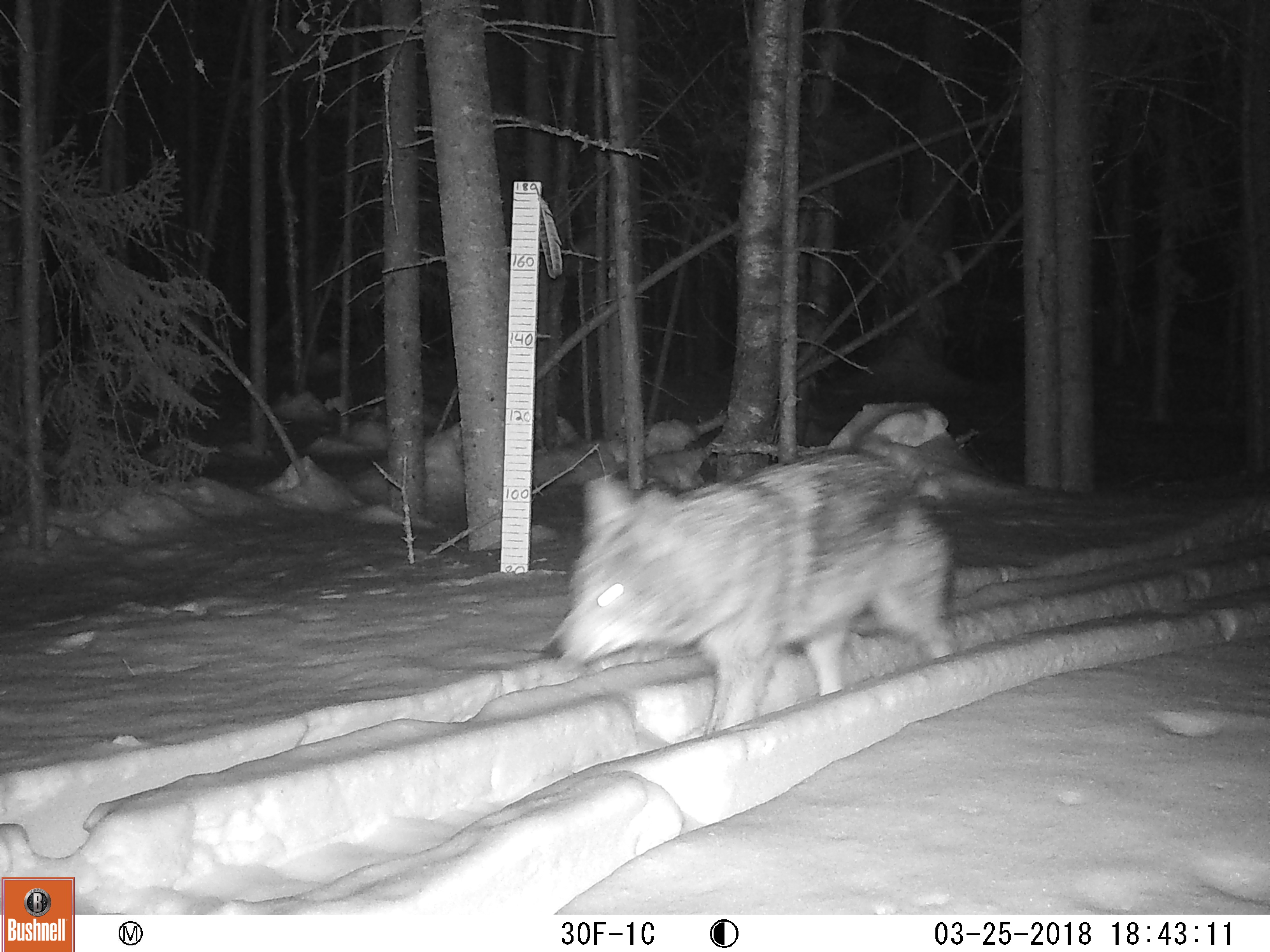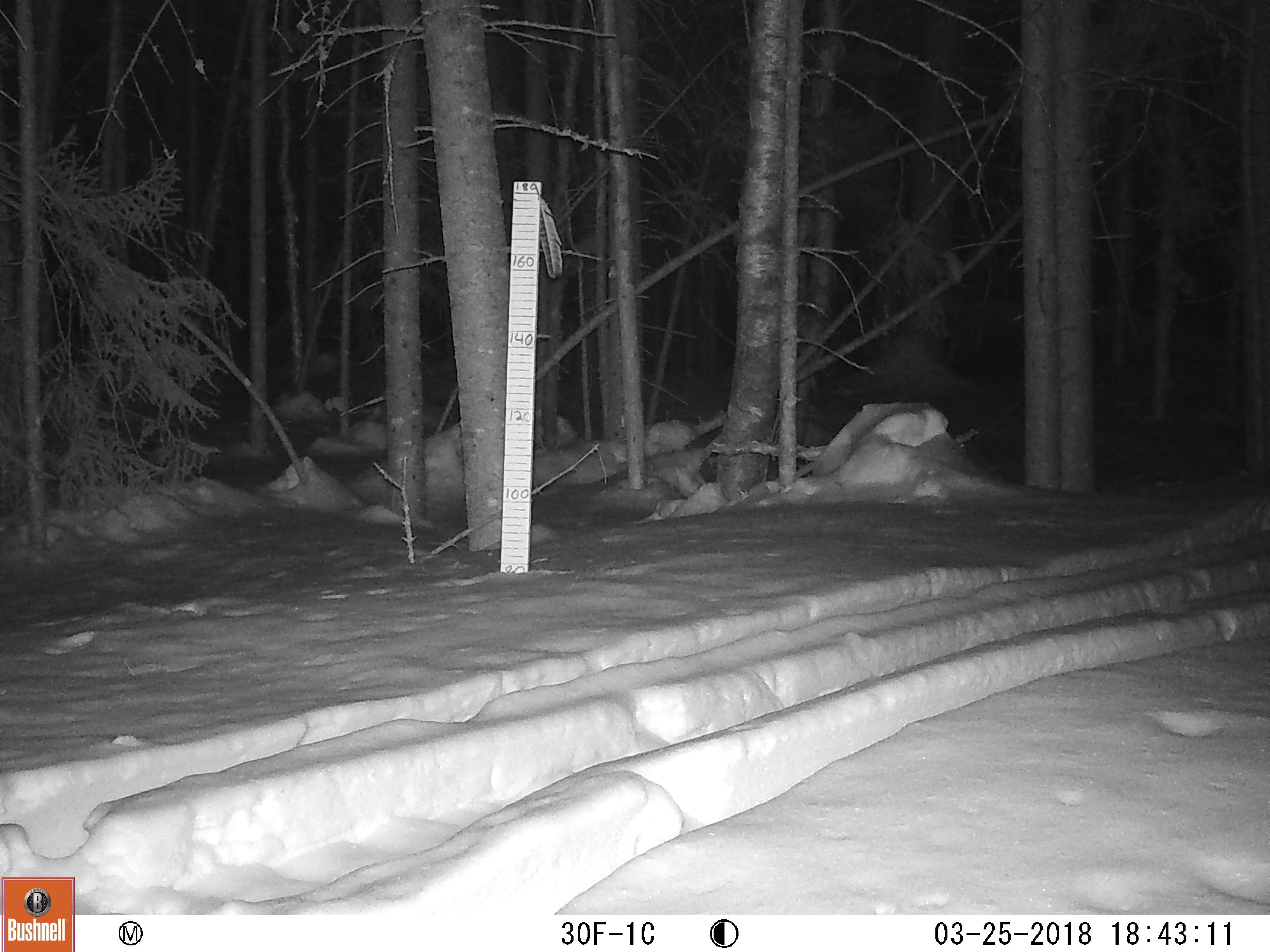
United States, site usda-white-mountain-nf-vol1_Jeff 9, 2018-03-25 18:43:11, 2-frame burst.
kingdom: Animalia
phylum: Chordata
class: Mammalia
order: Carnivora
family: Canidae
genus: Canis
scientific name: Canis latrans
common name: coyote